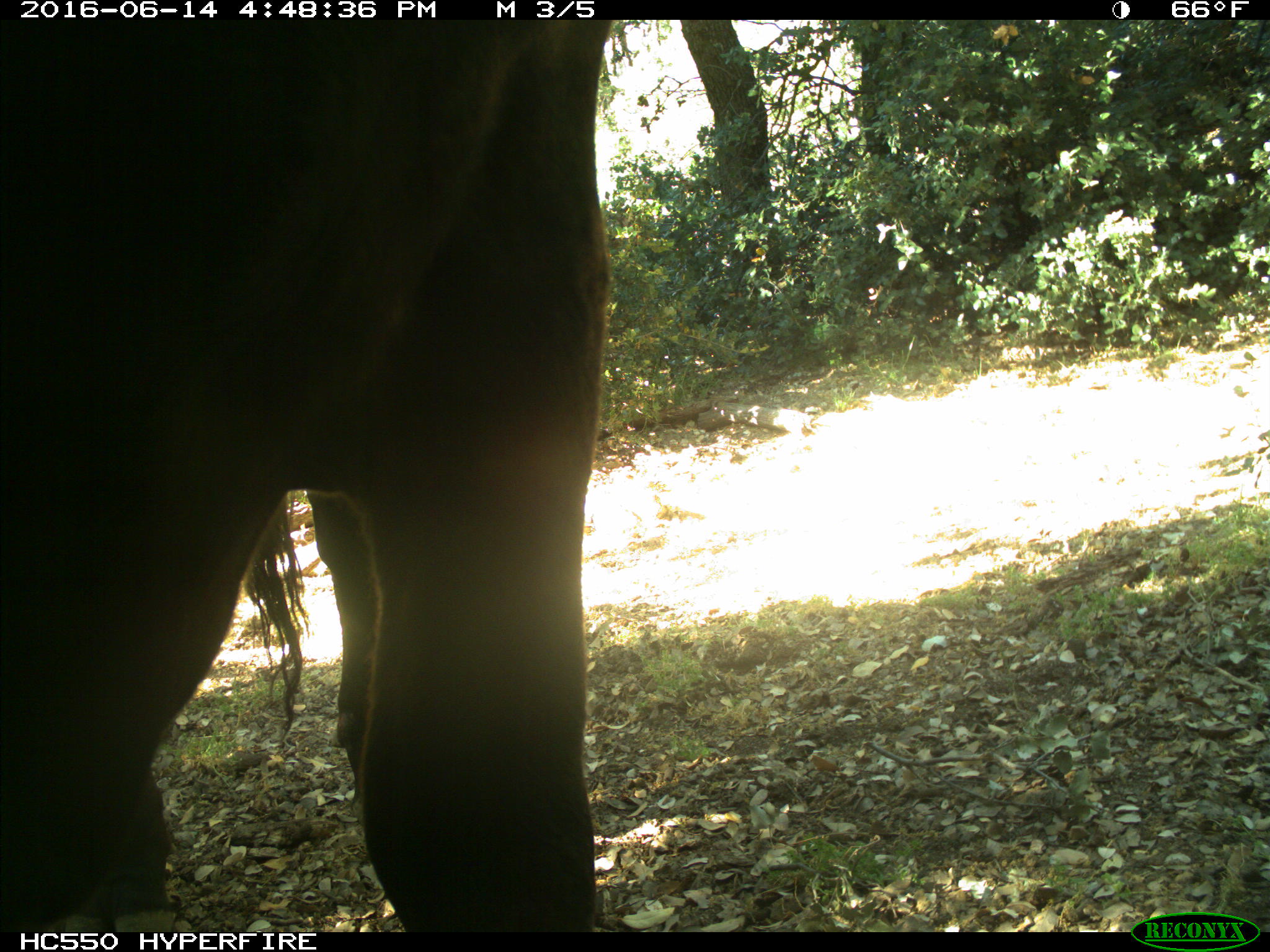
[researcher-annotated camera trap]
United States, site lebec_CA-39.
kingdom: Animalia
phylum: Chordata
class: Mammalia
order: Artiodactyla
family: Bovidae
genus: Bos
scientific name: Bos taurus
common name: domestic cow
Bos taurus (domestic cow).